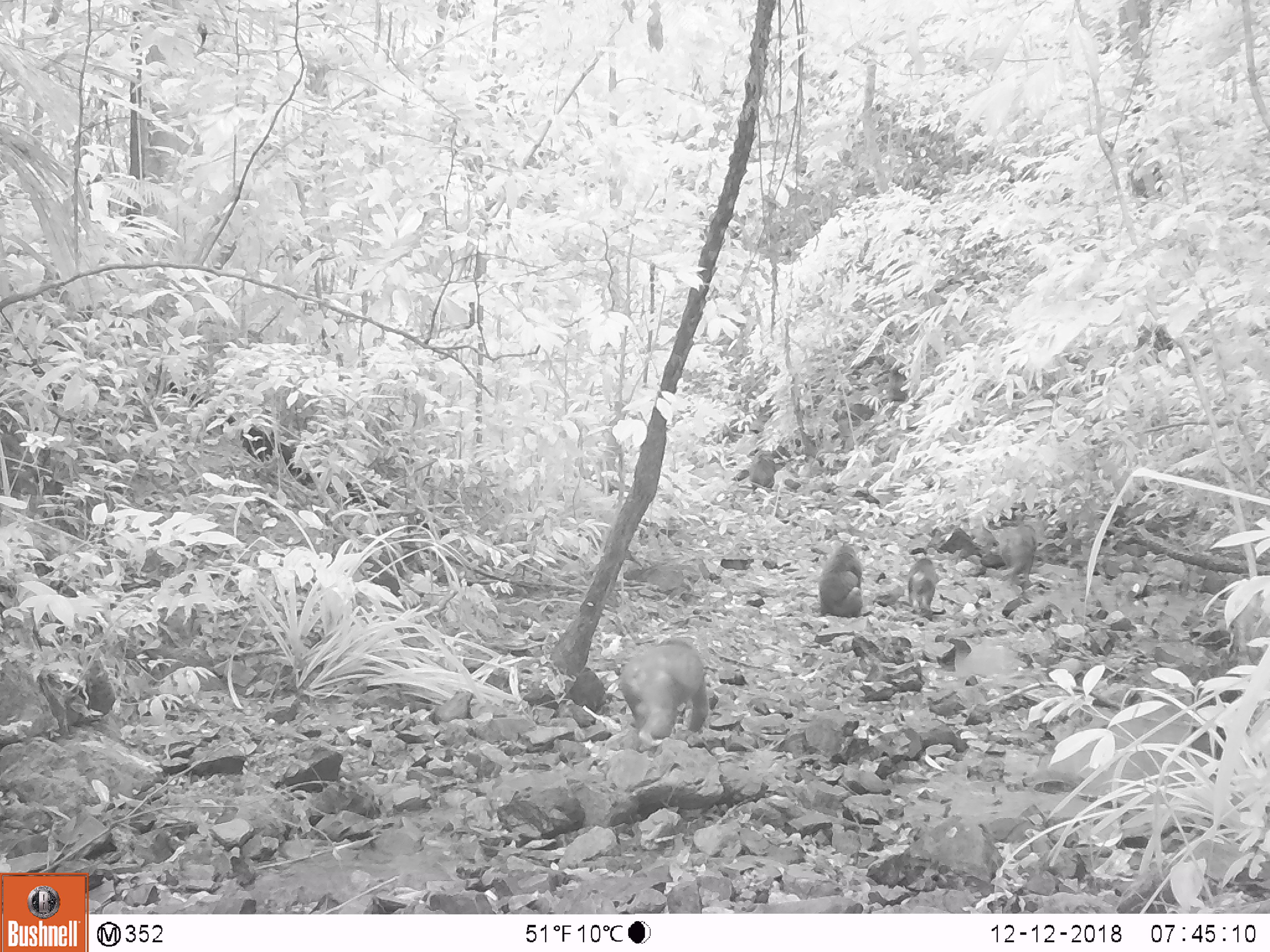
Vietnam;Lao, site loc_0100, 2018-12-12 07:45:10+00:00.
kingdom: Animalia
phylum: Chordata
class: Mammalia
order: Primates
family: Cercopithecidae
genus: Macaca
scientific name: Macaca arctoides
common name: stump-tailed macaque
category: stump tailed macaque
Stump tailed macaque (stump-tailed macaque) (Macaca arctoides). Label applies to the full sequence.